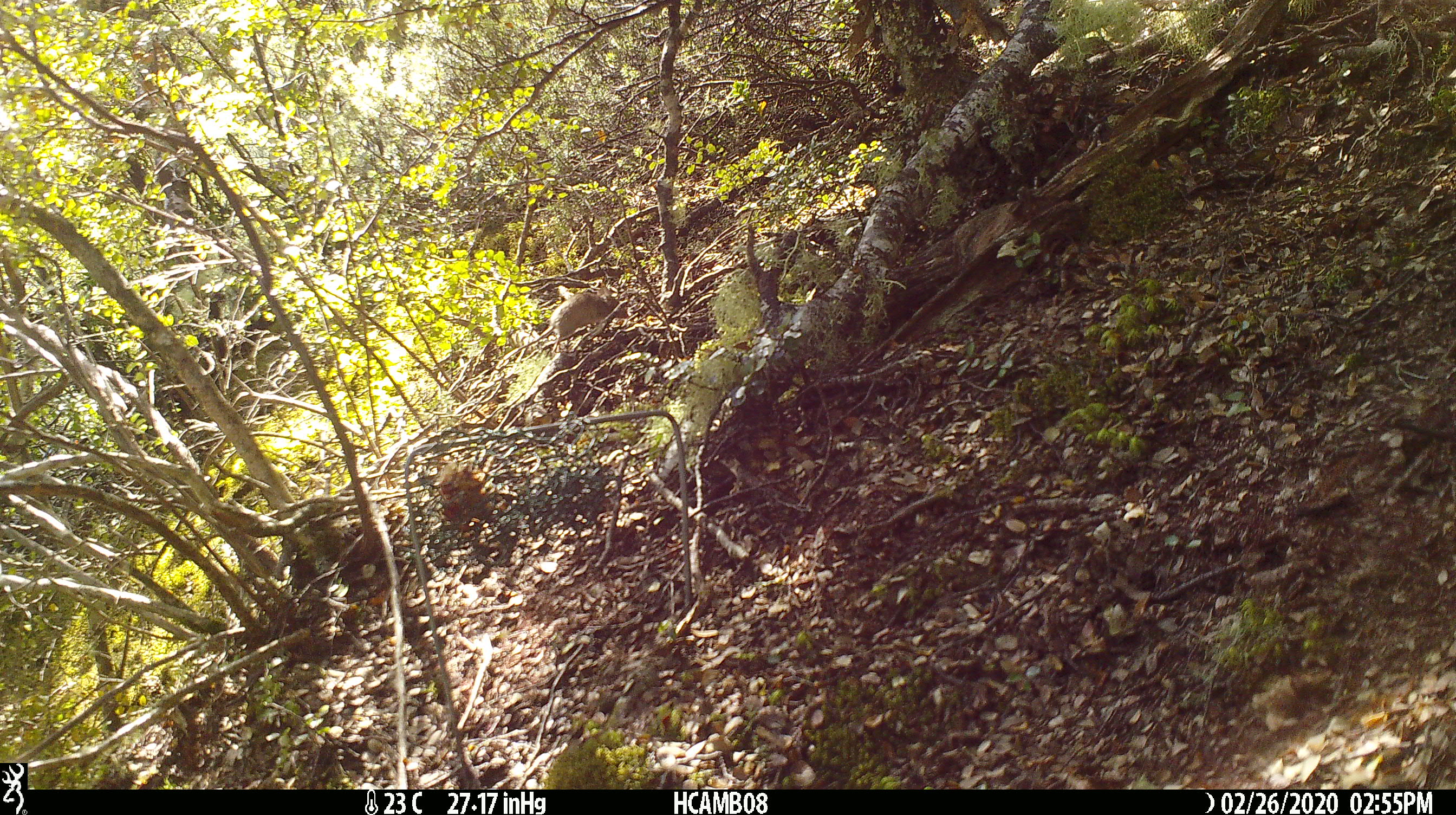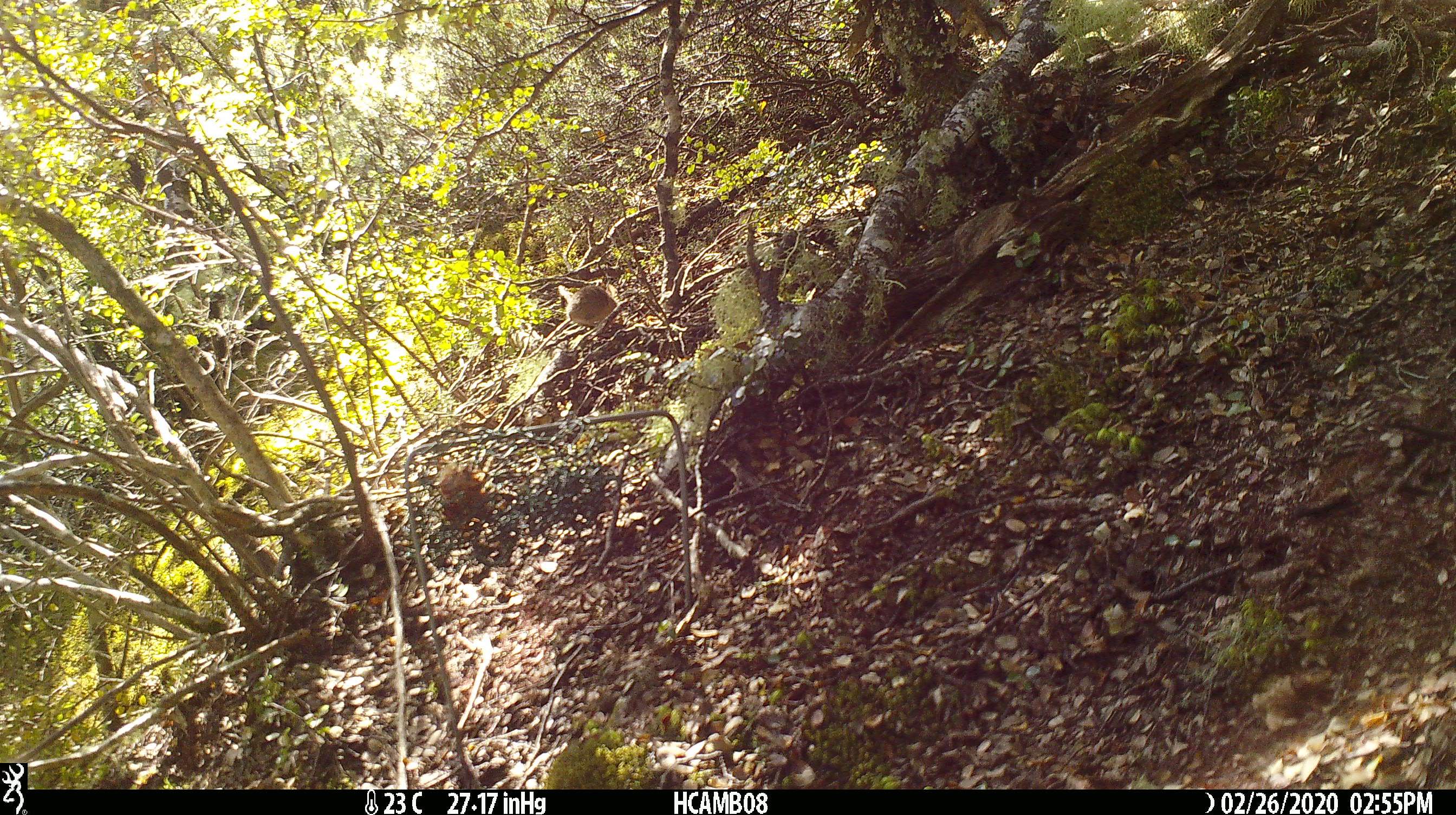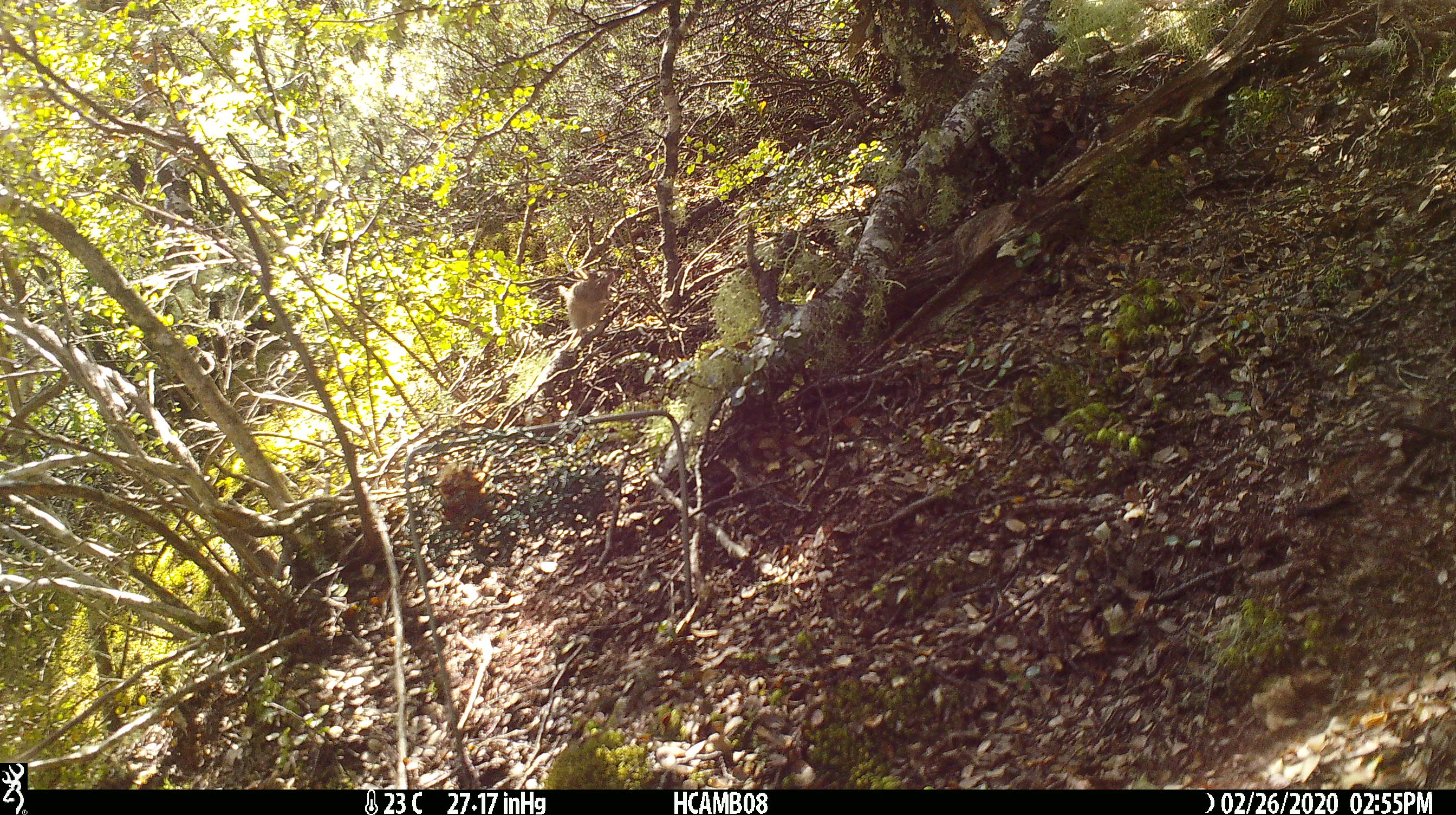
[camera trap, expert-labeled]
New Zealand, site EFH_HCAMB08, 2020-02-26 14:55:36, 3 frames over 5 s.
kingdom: Animalia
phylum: Chordata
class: Mammalia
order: Rodentia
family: Muridae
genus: Mus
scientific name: Mus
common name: mouse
Mouse (Mus).